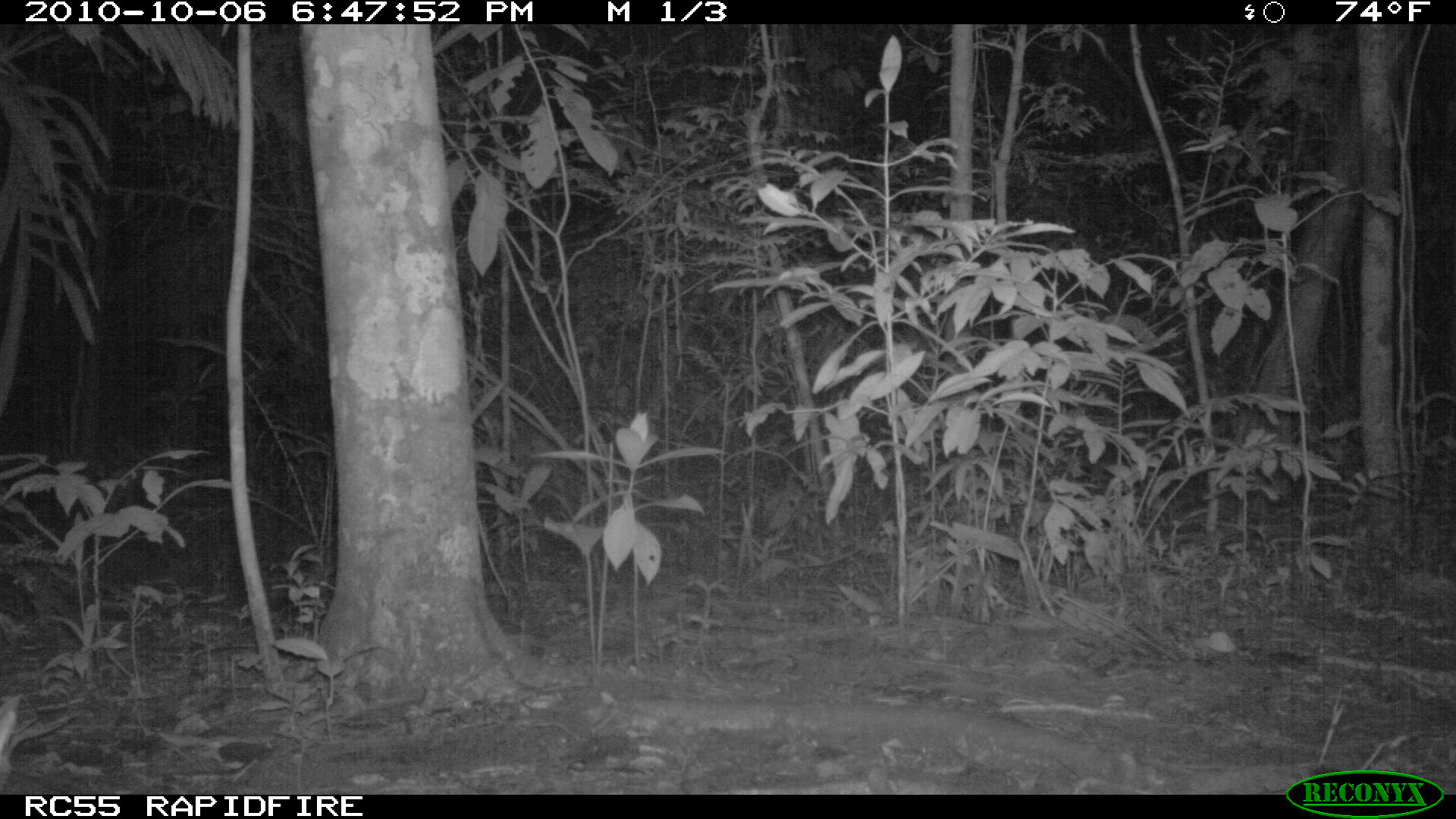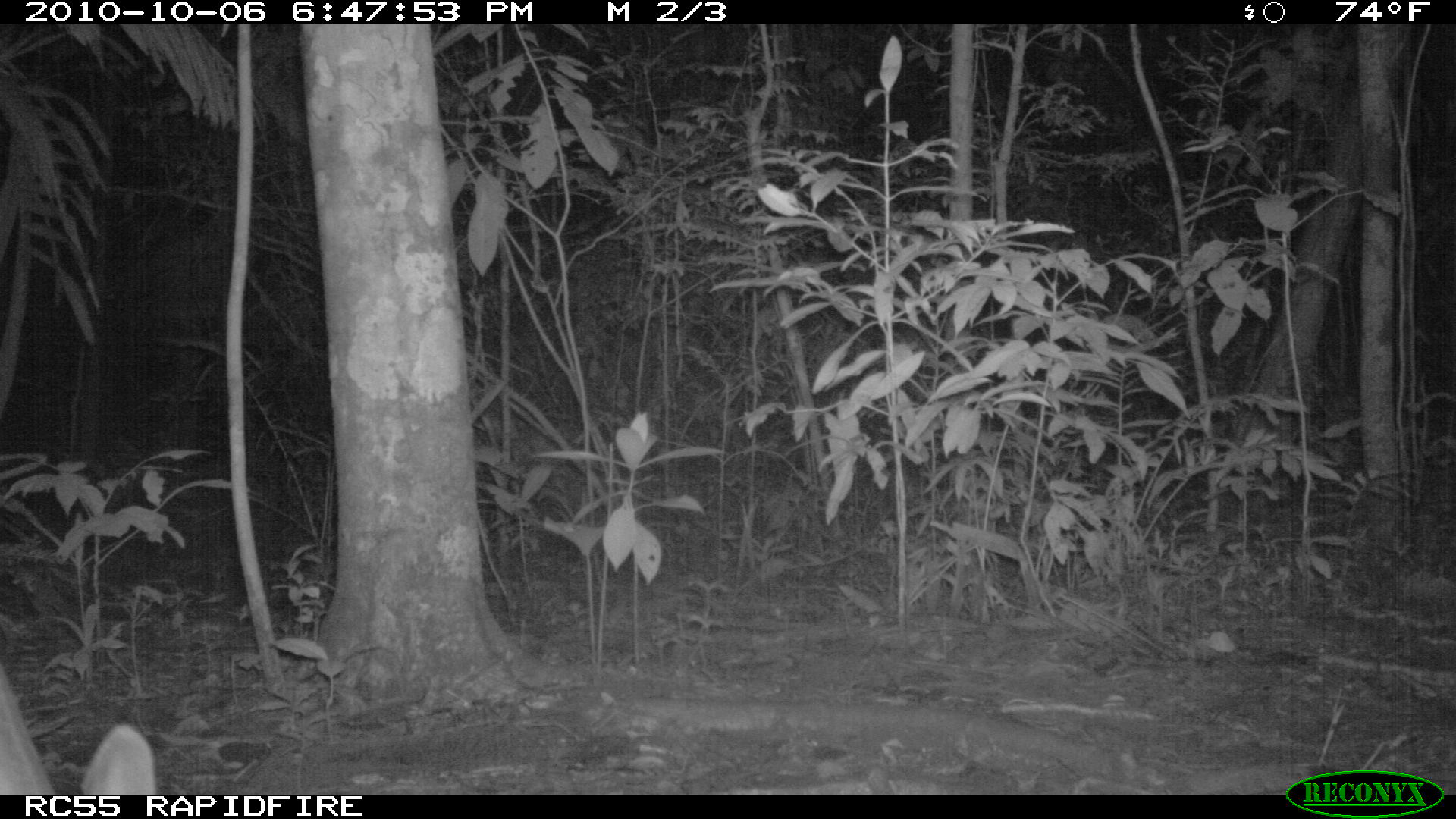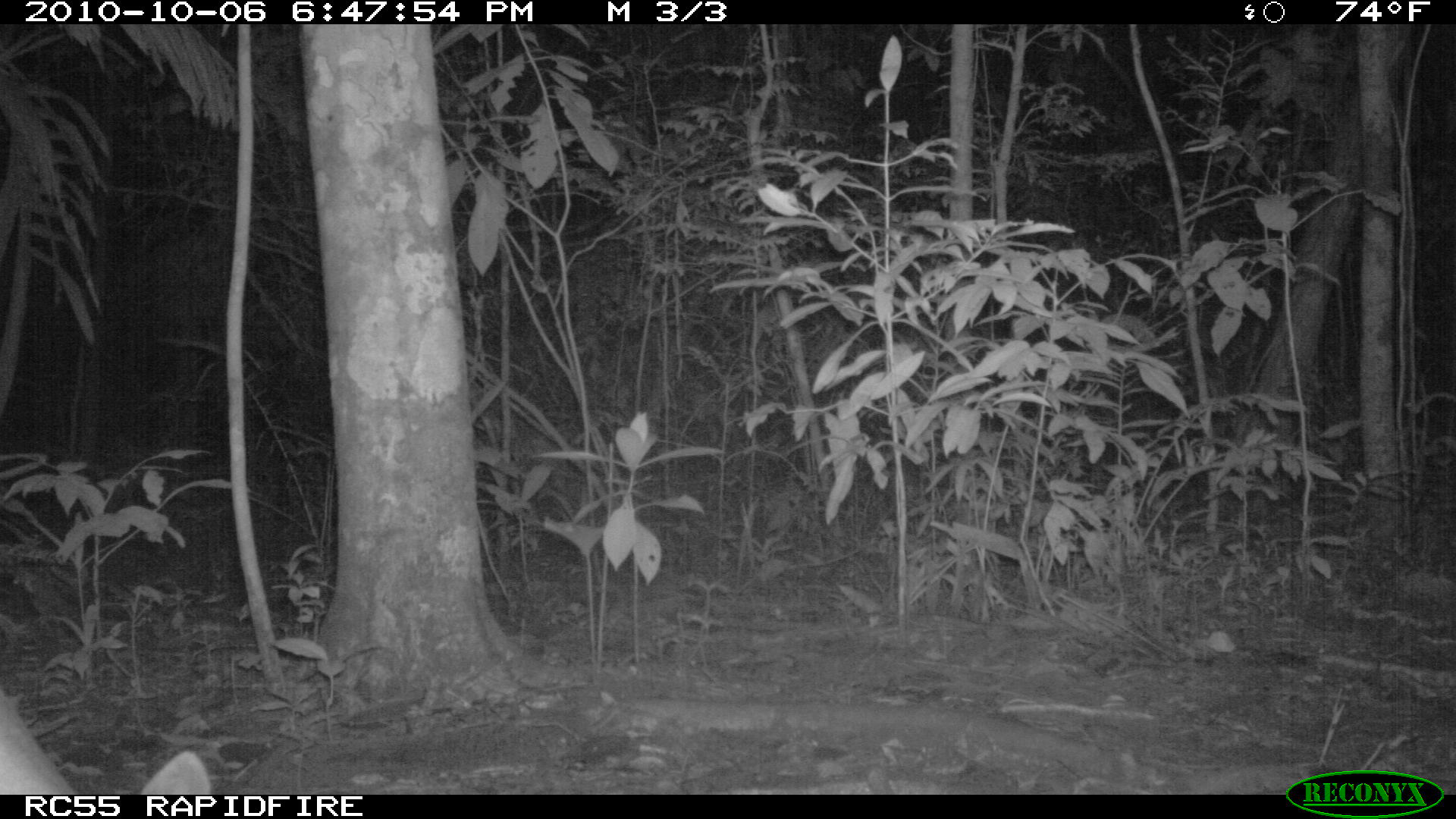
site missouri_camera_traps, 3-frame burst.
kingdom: Animalia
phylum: Chordata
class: Mammalia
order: Artiodactyla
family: Cervidae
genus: Odocoileus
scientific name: Odocoileus virginianus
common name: white-tailed deer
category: white tailed deer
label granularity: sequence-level